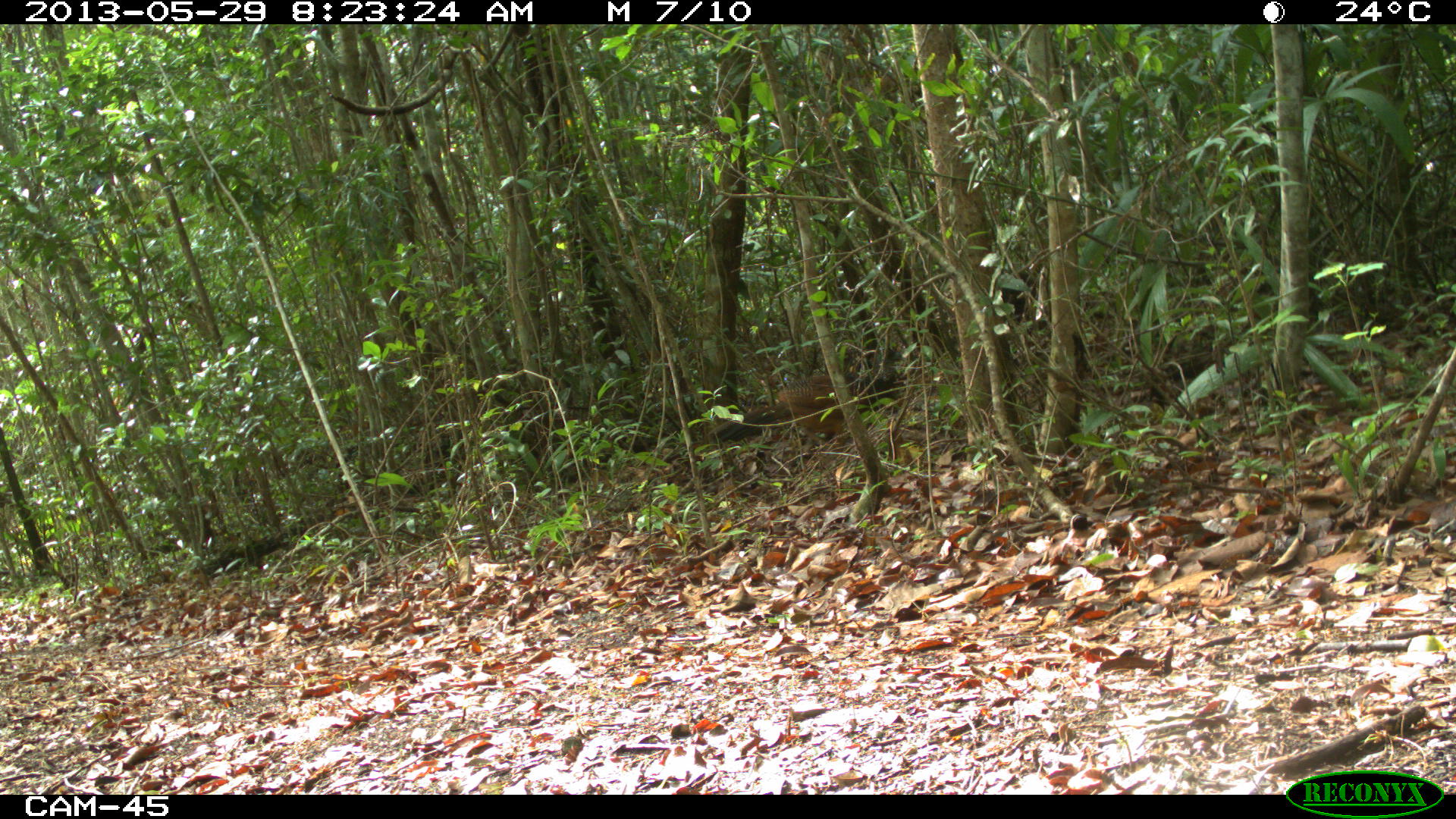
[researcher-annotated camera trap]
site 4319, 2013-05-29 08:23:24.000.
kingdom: Animalia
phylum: Chordata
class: Aves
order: Galliformes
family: Cracidae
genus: Crax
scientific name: Crax rubra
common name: great curassow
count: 1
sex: female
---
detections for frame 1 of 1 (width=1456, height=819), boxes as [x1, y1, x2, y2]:
crax rubra: [705, 368, 901, 450]